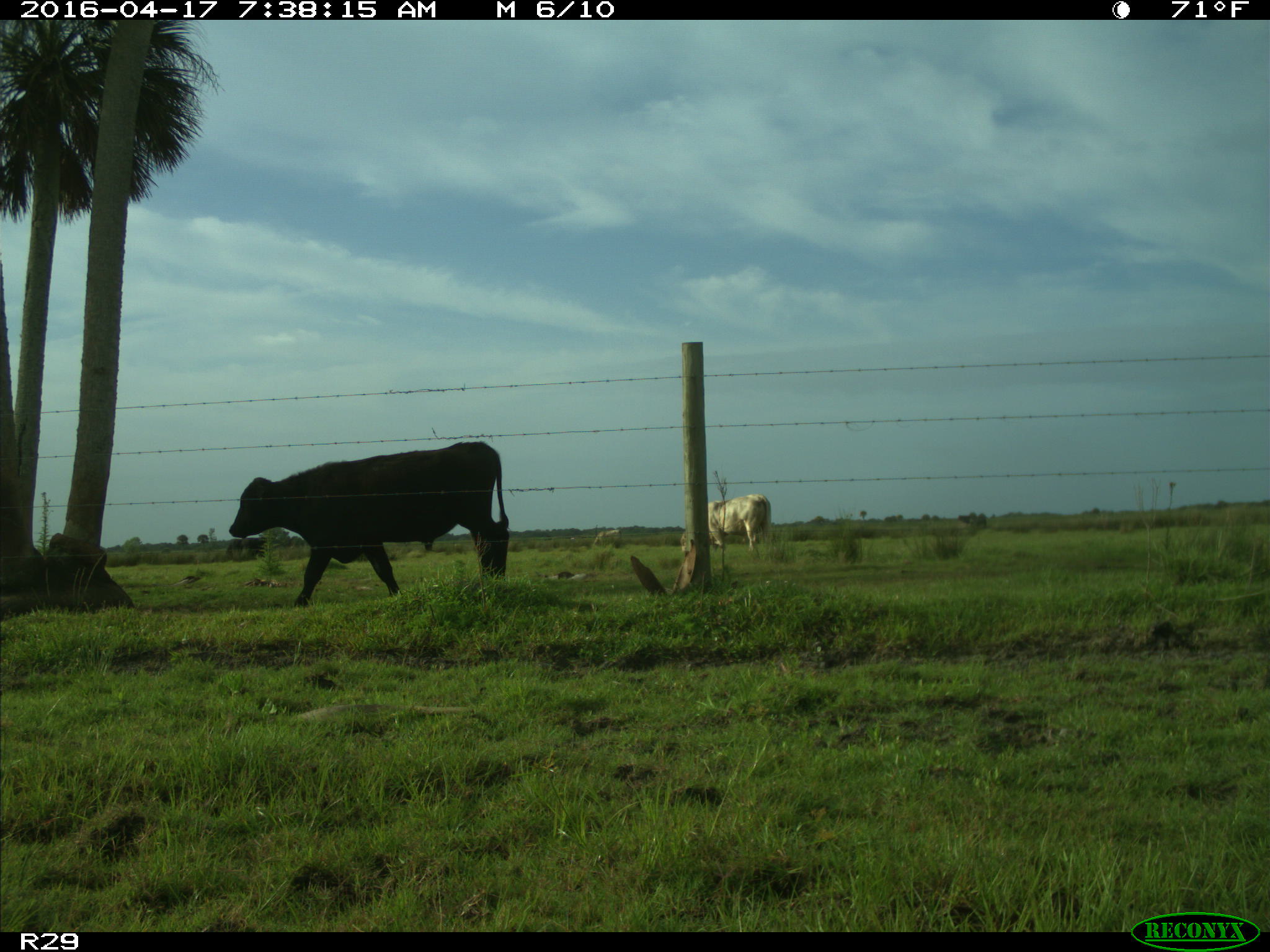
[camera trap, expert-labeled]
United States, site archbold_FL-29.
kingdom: Animalia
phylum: Chordata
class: Mammalia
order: Artiodactyla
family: Bovidae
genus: Bos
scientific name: Bos taurus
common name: domestic cow